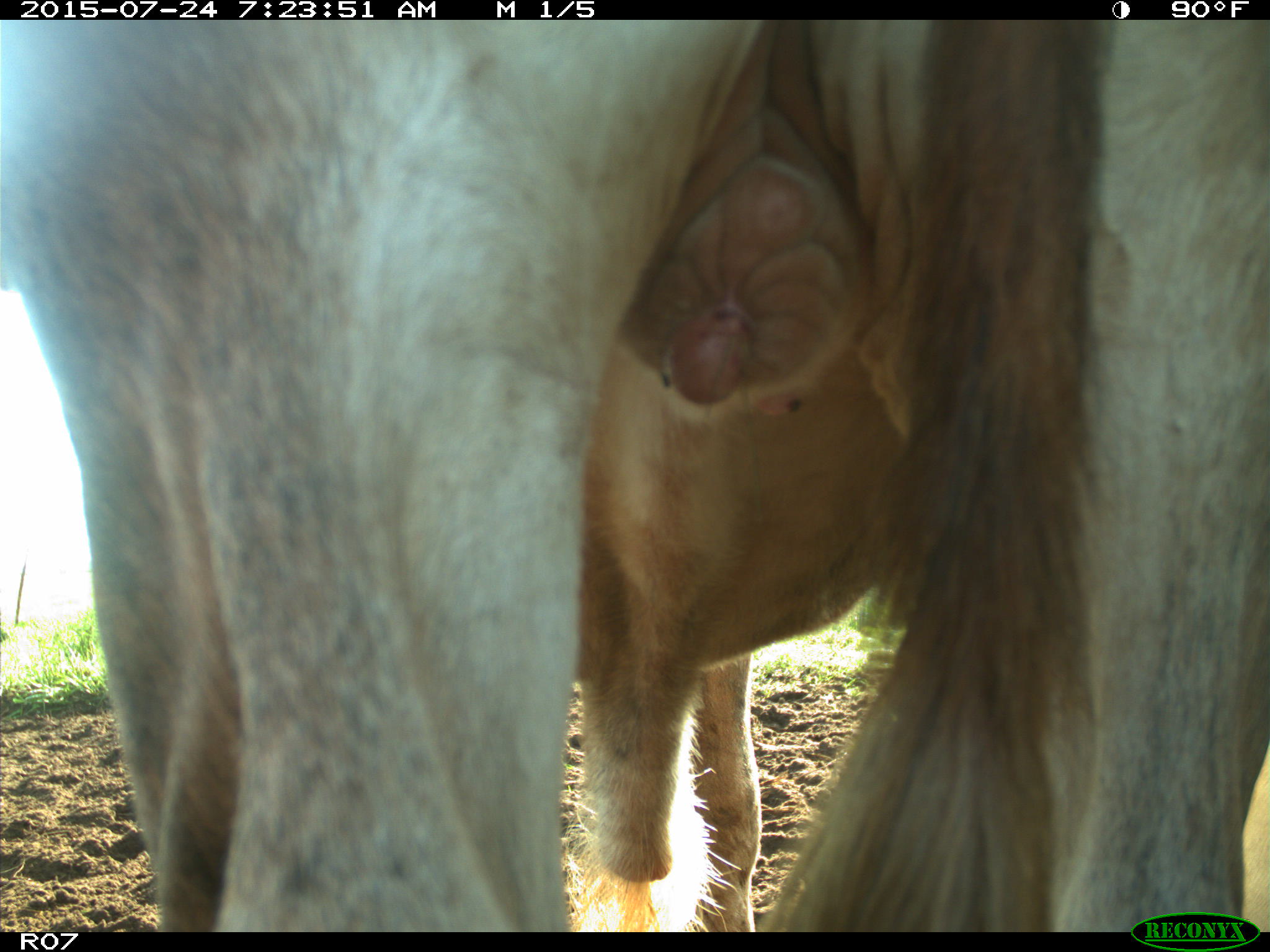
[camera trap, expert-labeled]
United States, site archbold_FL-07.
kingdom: Animalia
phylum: Chordata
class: Mammalia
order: Artiodactyla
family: Bovidae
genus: Bos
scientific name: Bos taurus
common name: domestic cow